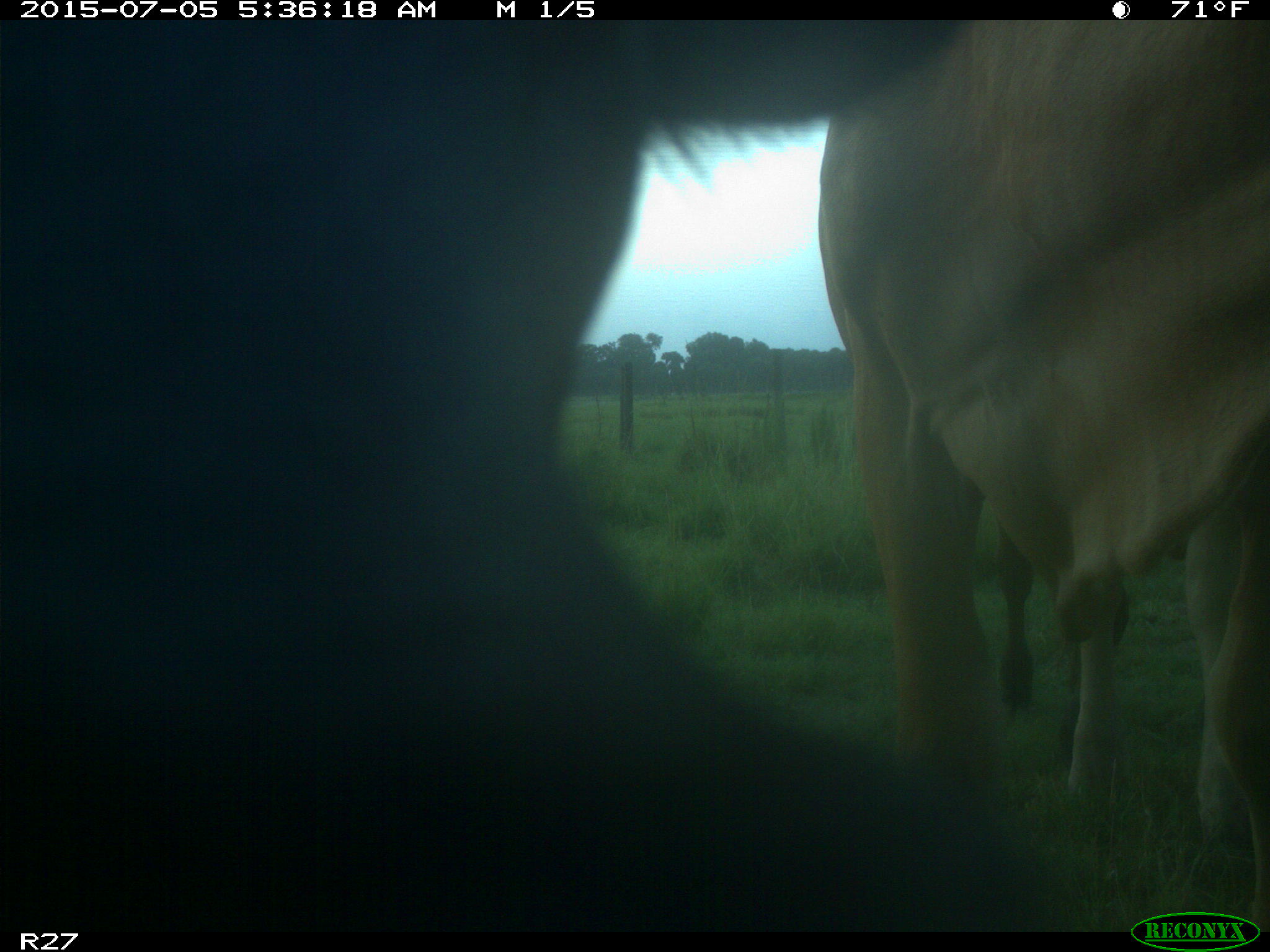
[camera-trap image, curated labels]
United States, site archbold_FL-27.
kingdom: Animalia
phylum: Chordata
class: Mammalia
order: Artiodactyla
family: Bovidae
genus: Bos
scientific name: Bos taurus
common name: domestic cow